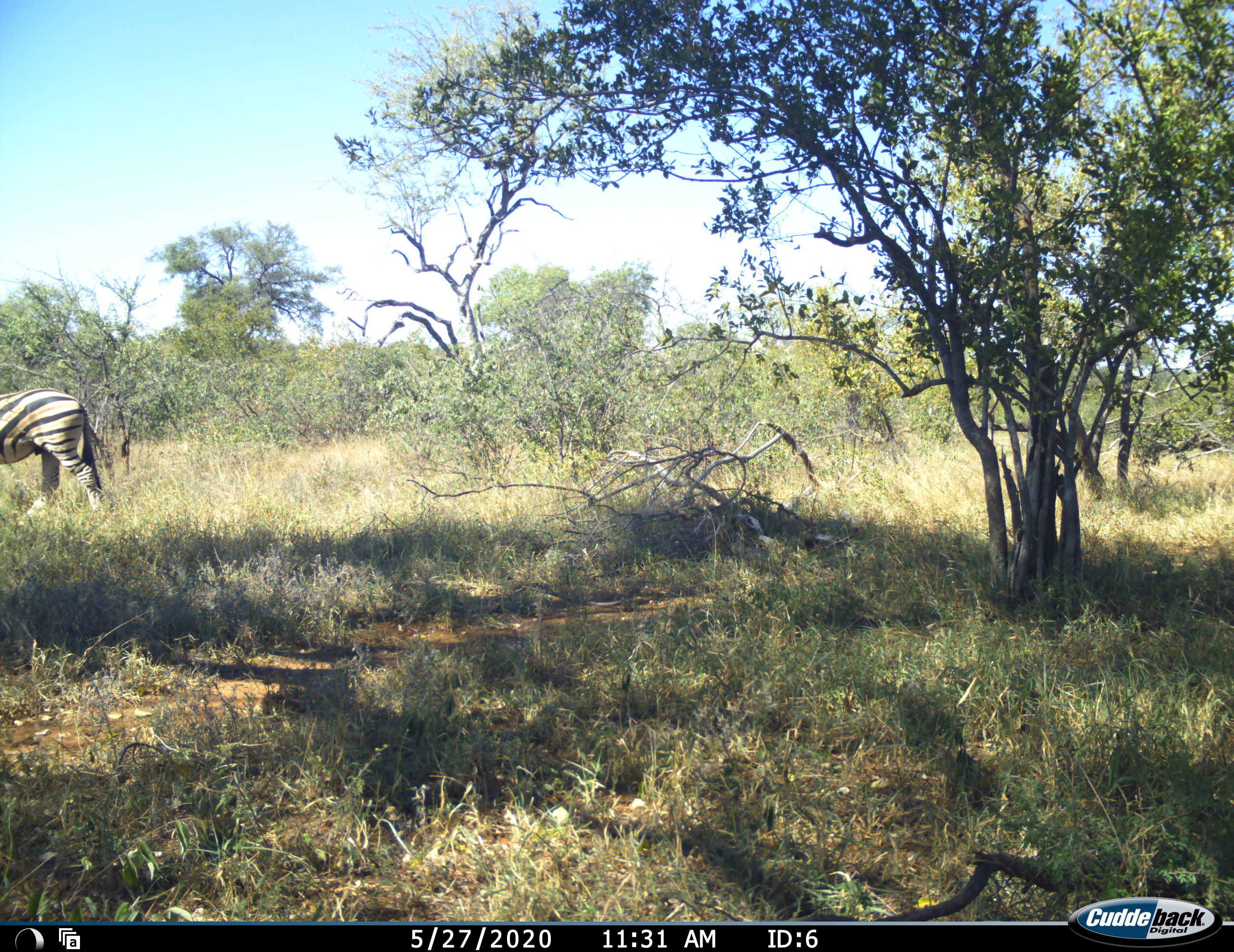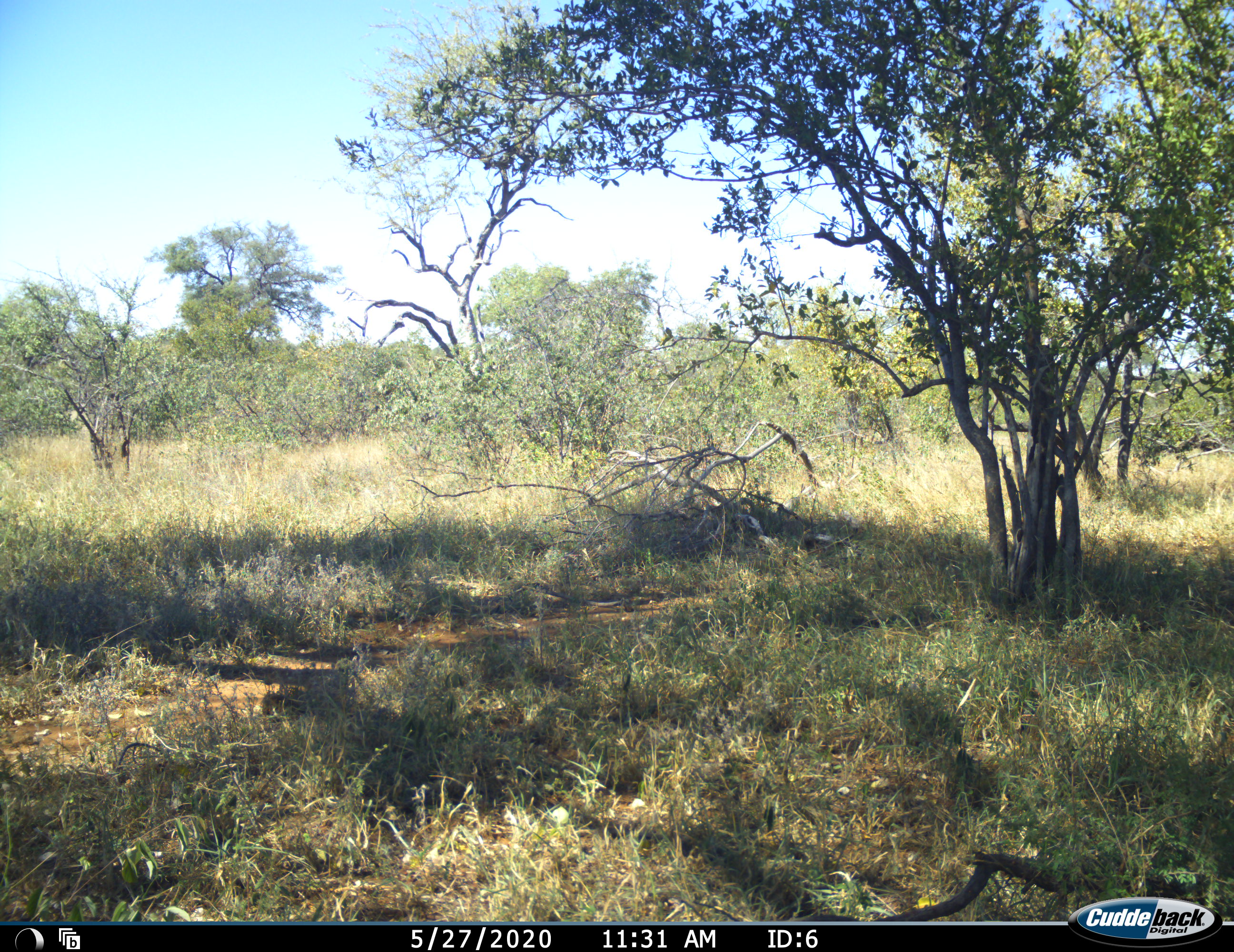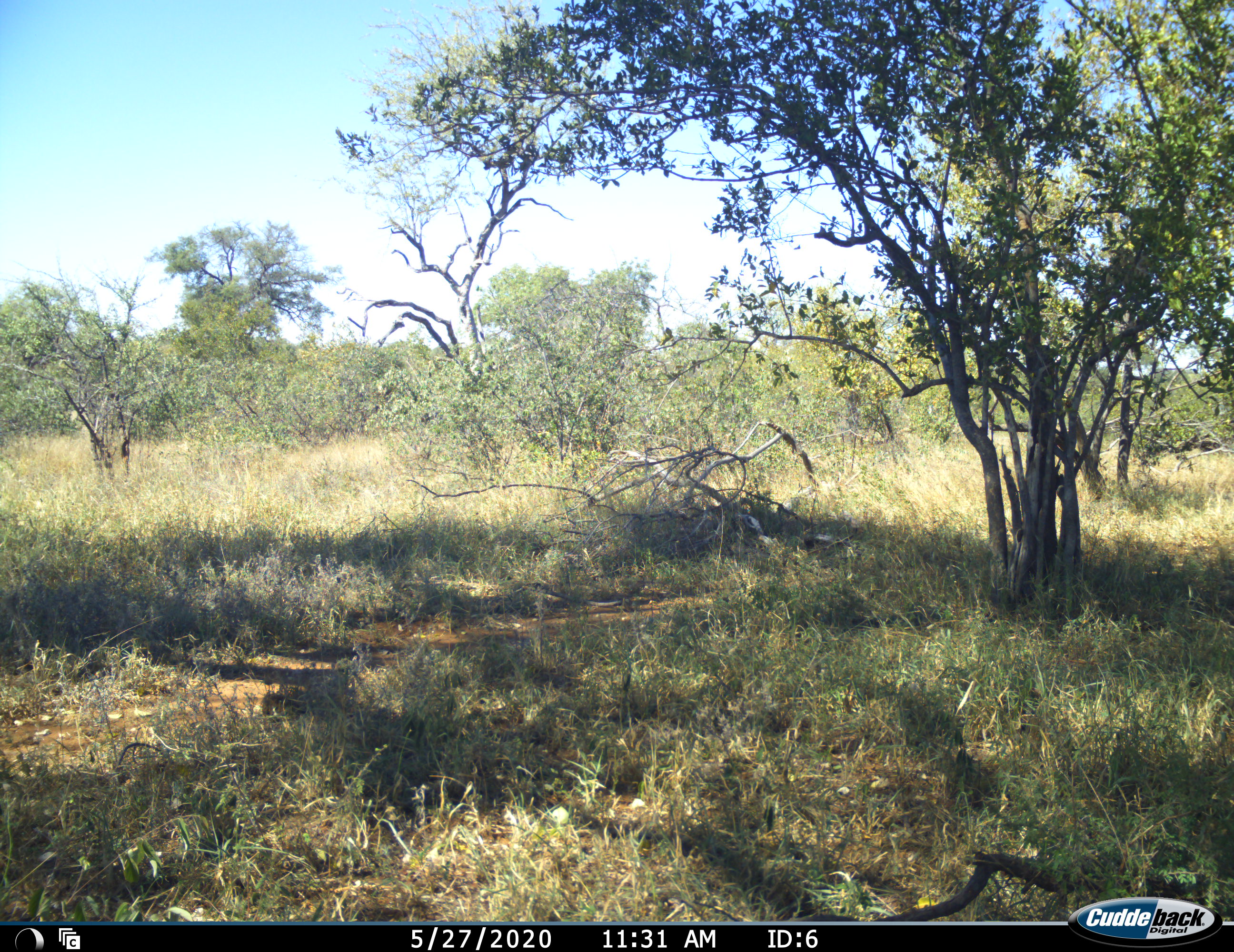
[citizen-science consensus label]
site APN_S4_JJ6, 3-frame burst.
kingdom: Animalia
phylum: Chordata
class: Mammalia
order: Perissodactyla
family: Equidae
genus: Equus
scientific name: Equus quagga burchellii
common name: burchell's zebra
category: zebraburchells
Zebraburchells (burchell's zebra) (Equus quagga burchellii), count 1. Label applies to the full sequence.